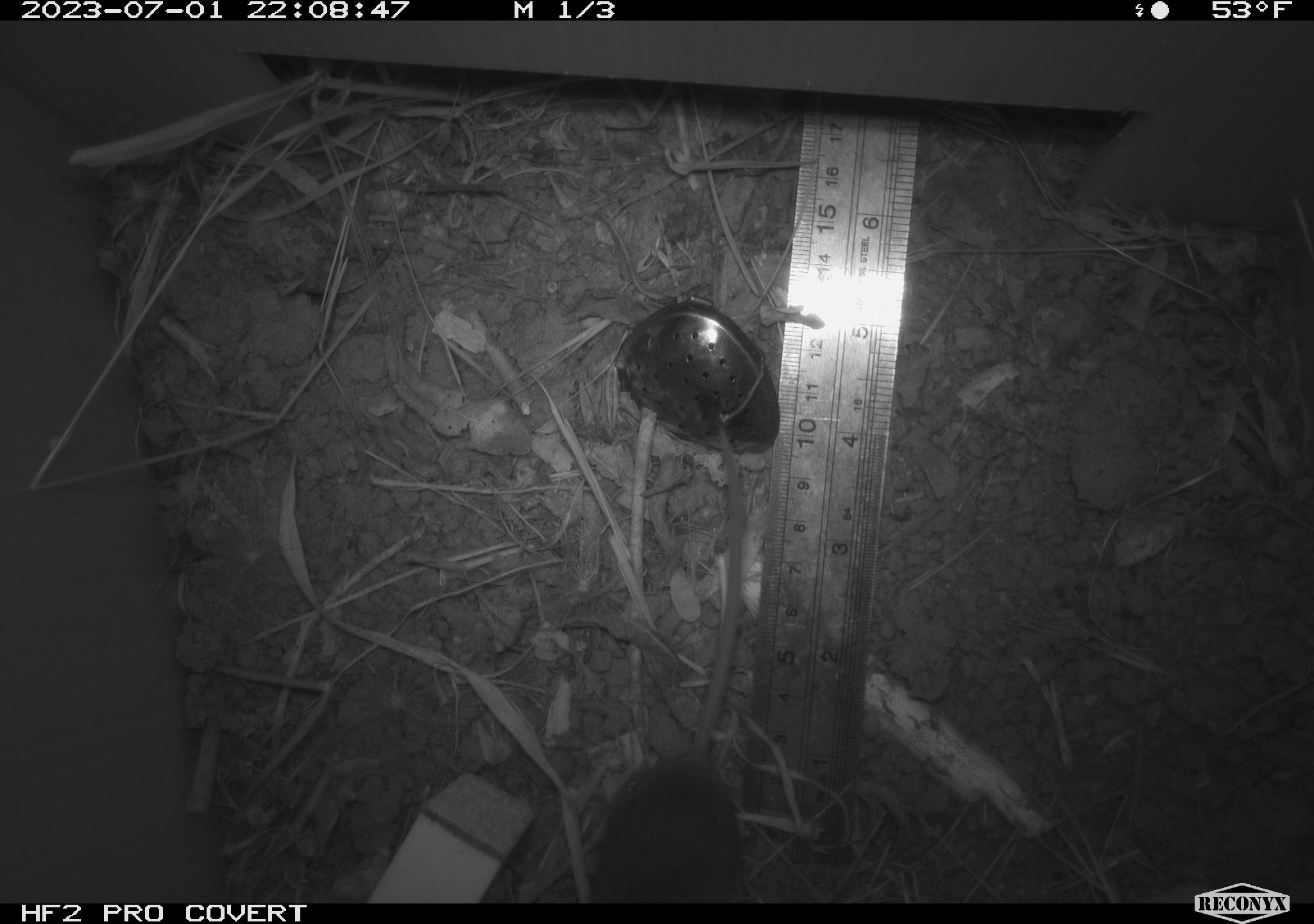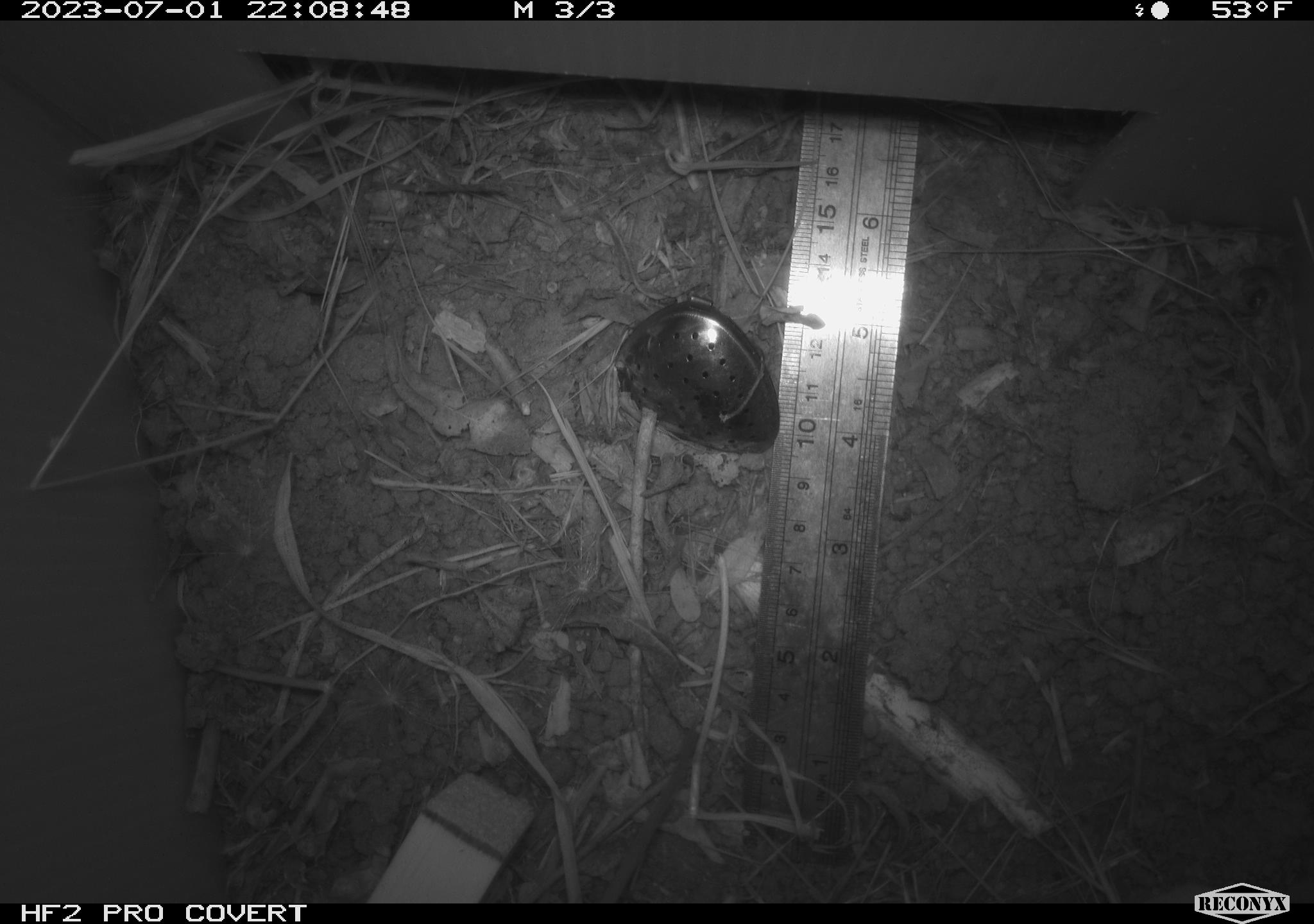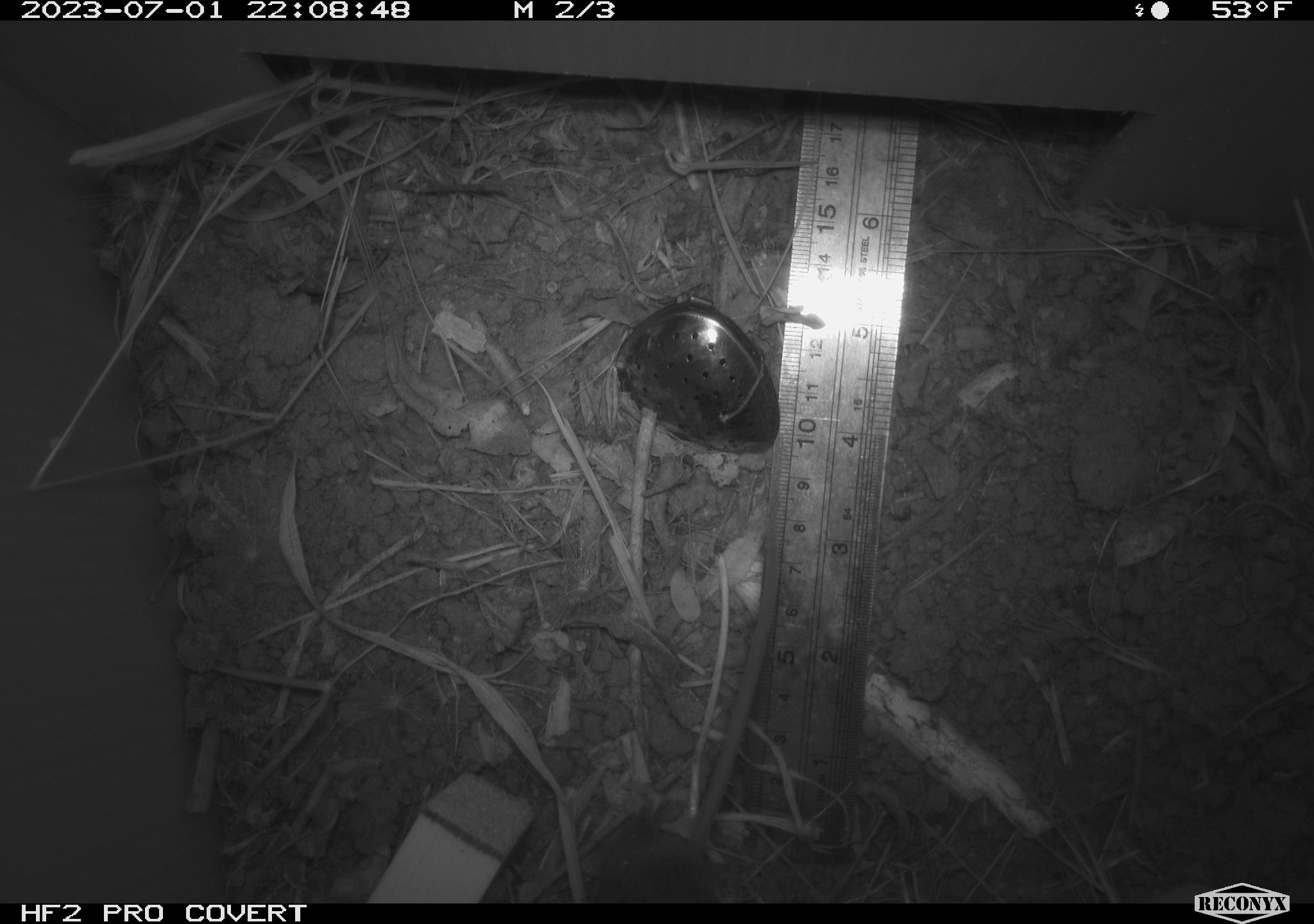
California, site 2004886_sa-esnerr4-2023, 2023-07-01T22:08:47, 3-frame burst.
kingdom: Animalia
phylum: Chordata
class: Mammalia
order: Rodentia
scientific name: Rodentia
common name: mouse species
Mouse species (Rodentia).